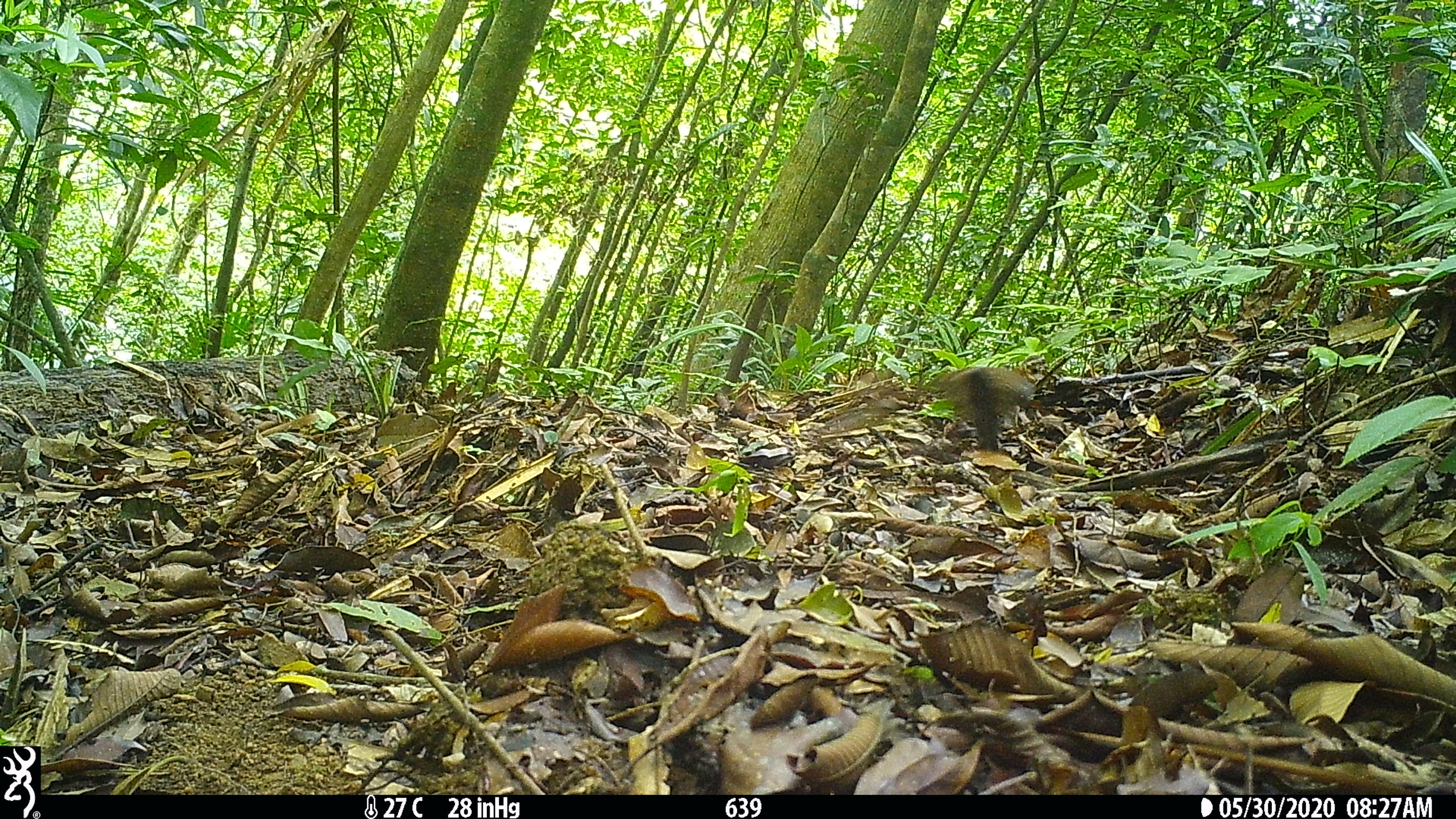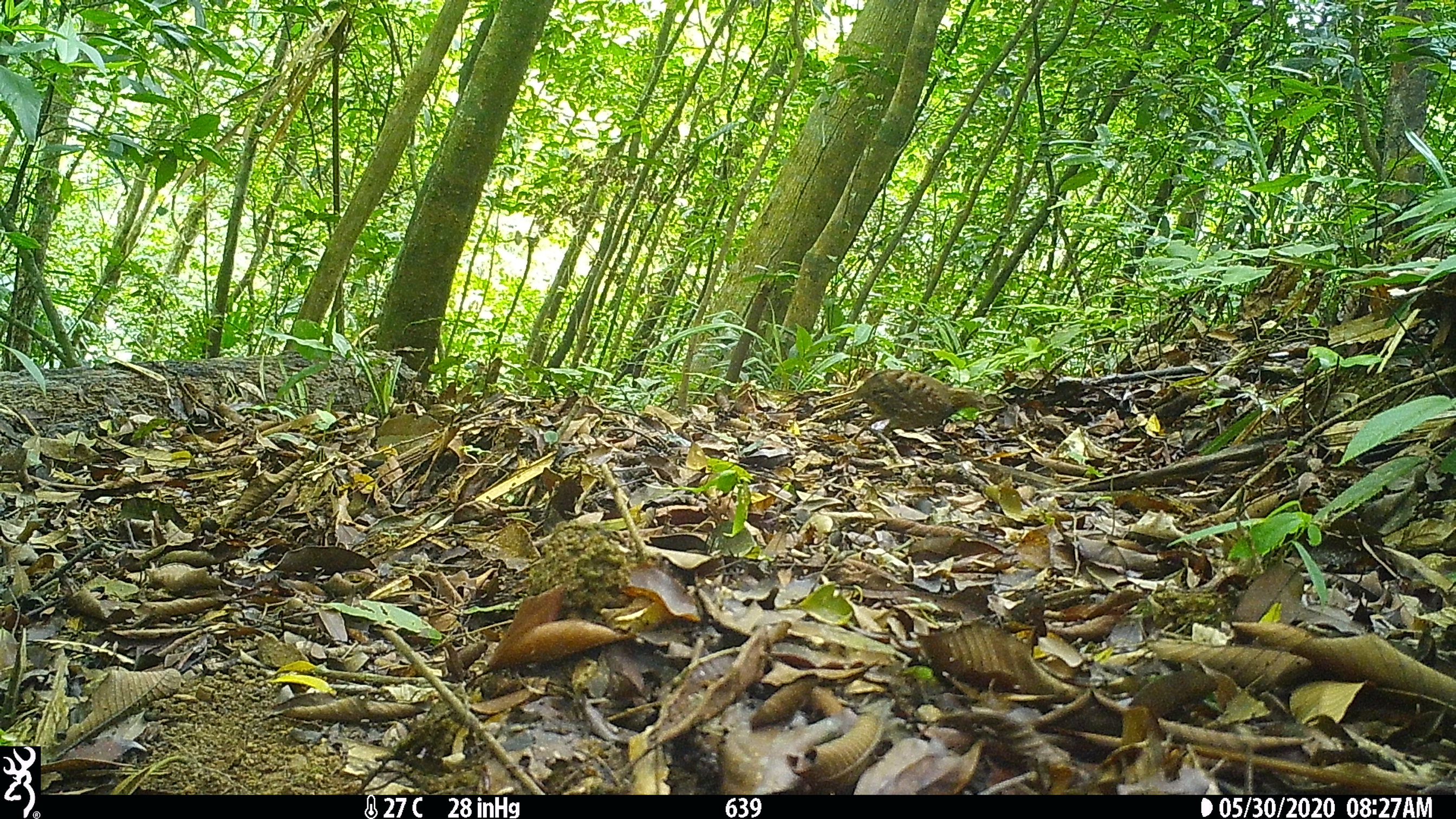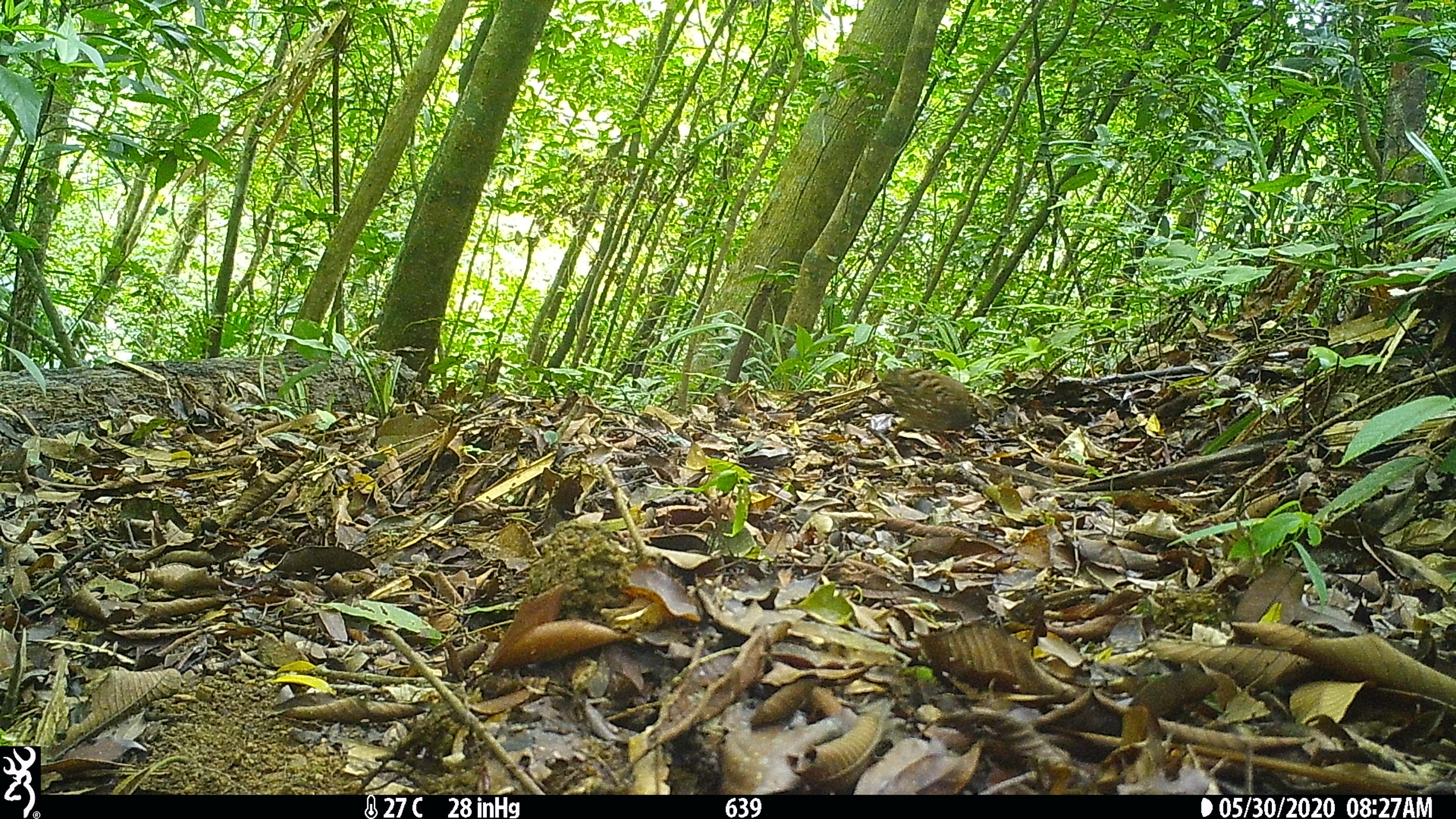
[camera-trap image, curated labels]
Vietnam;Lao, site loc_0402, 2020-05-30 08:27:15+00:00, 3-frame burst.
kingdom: Animalia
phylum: Chordata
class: Aves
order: Galliformes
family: Phasianidae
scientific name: Phasianidae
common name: partridge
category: unidentified partridge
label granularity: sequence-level